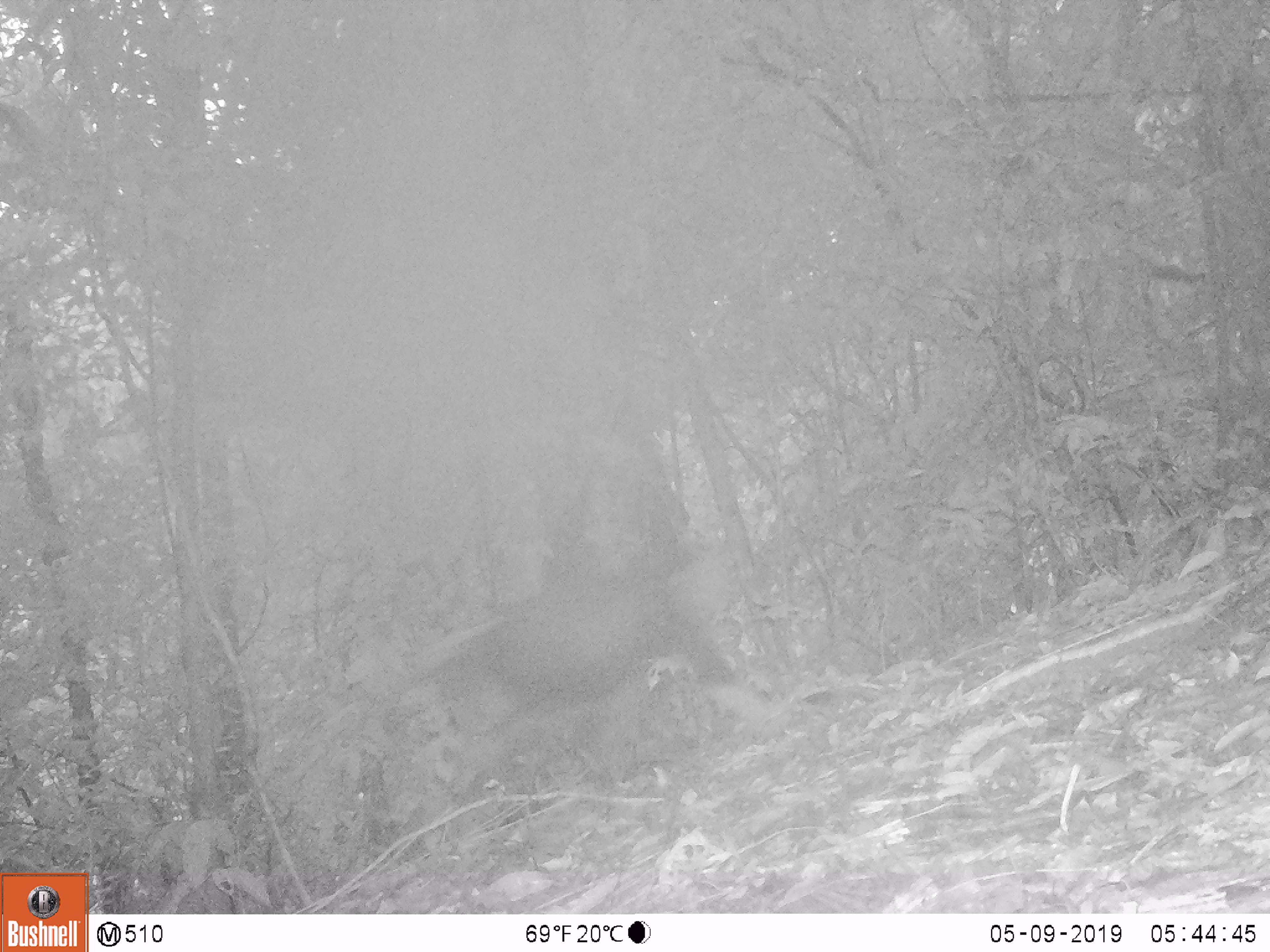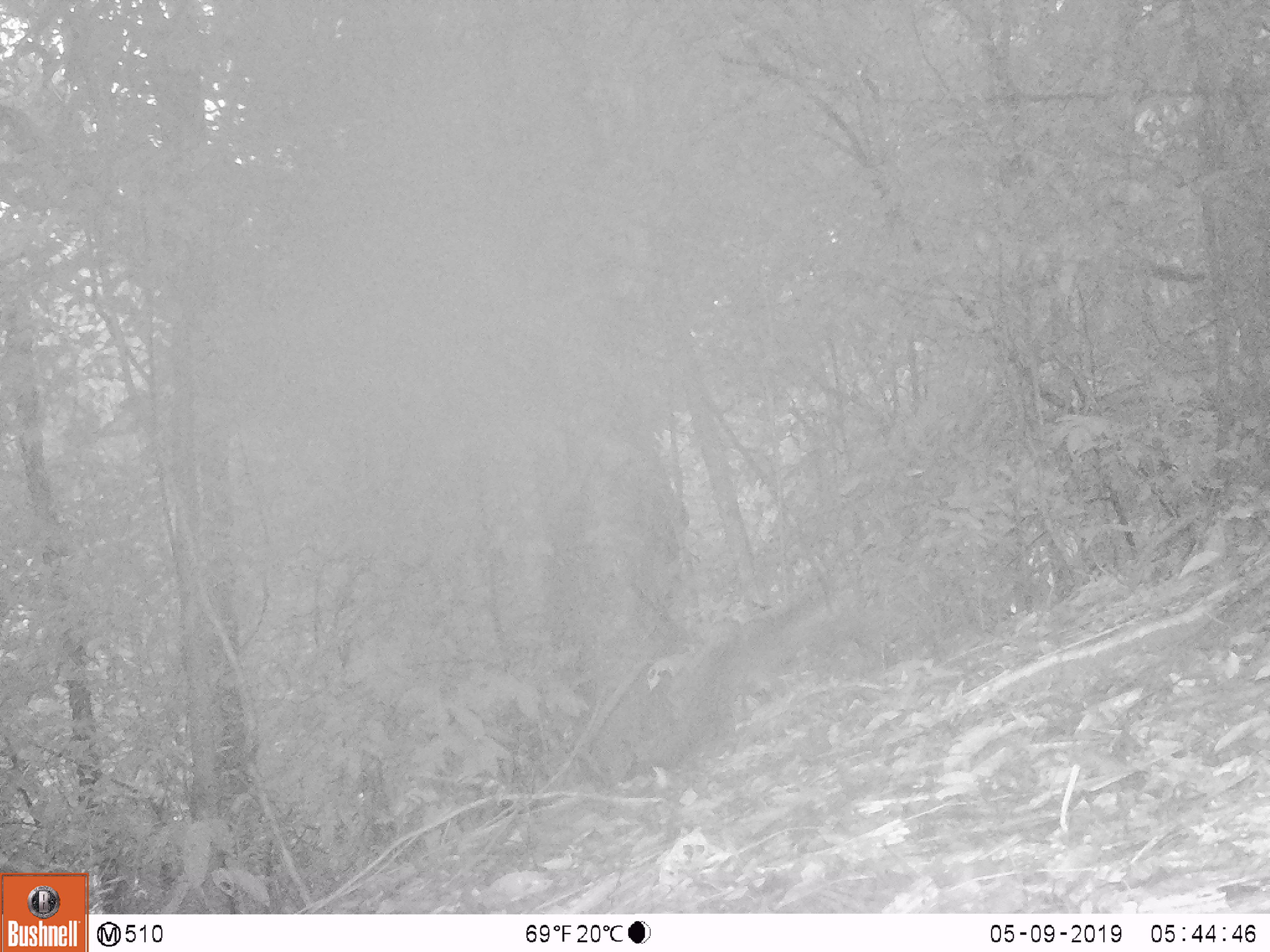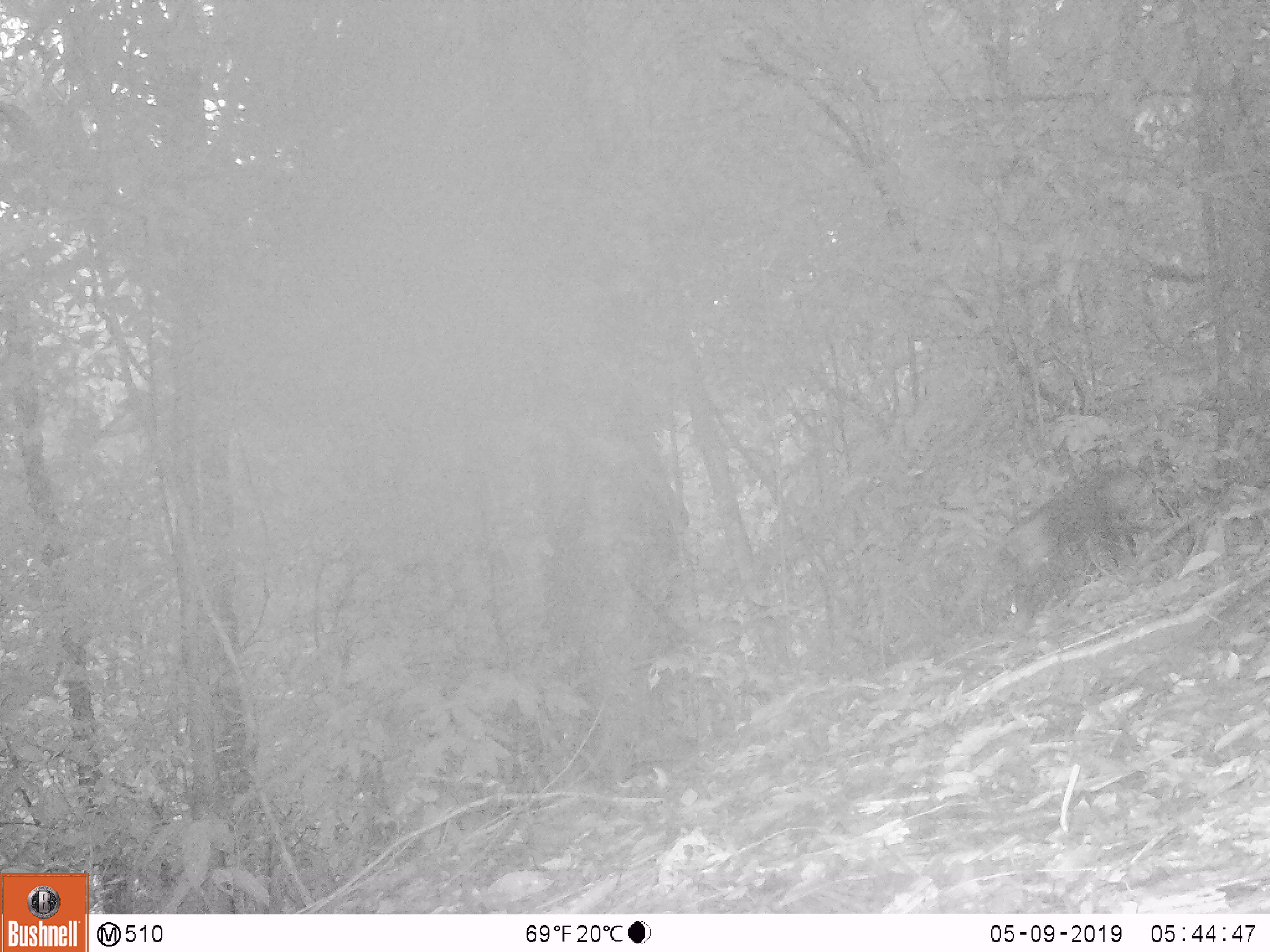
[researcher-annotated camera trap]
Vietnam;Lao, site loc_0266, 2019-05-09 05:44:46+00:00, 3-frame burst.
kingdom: Animalia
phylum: Chordata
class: Mammalia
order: Primates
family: Cercopithecidae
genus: Pygathrix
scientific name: Pygathrix nemaeus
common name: red-shanked douc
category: red shanked douc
Red shanked douc (red-shanked douc) (Pygathrix nemaeus). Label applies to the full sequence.